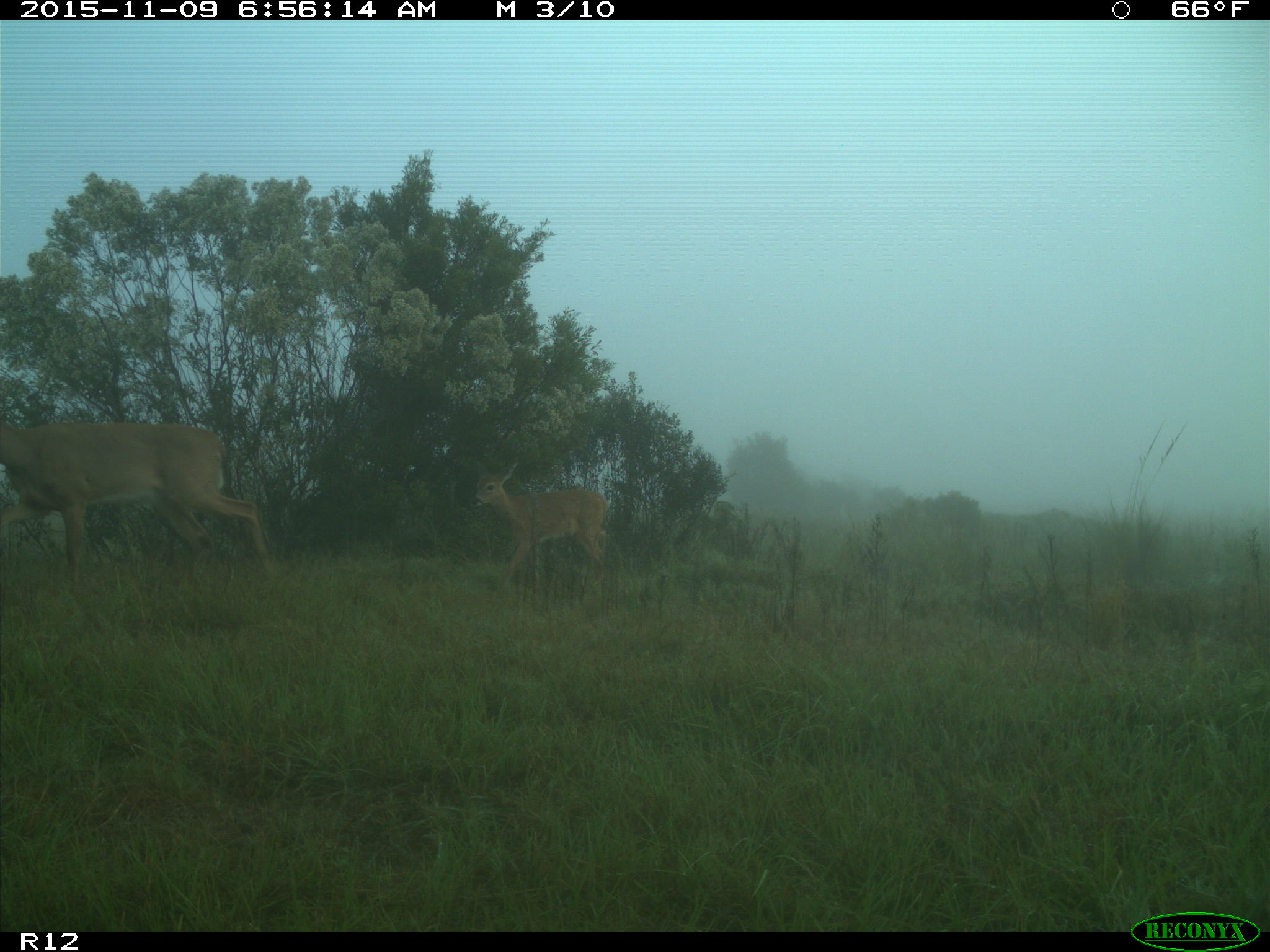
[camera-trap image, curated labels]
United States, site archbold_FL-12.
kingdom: Animalia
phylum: Chordata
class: Mammalia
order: Artiodactyla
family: Cervidae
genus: Odocoileus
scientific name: Odocoileus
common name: deer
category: unidentified deer